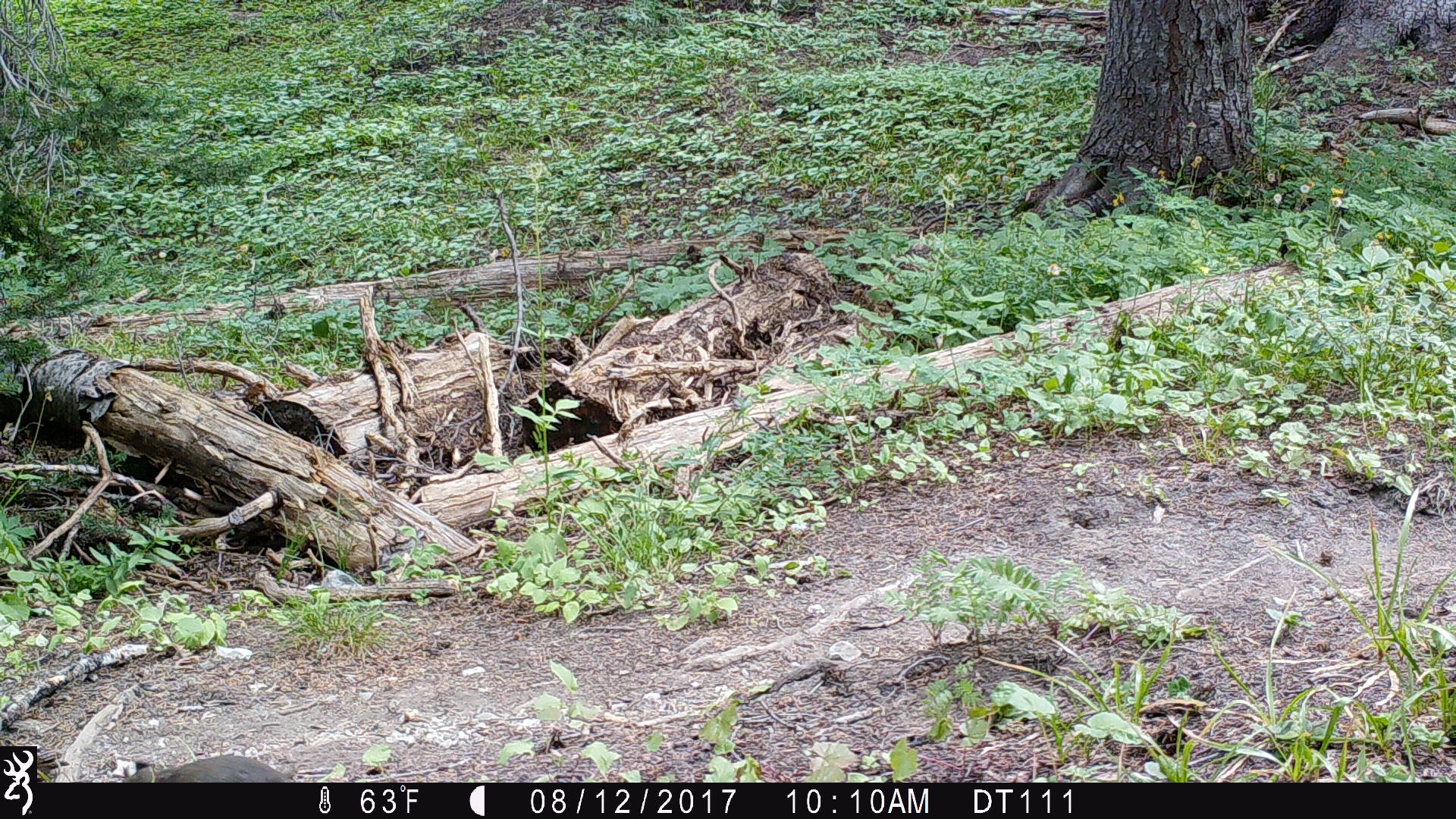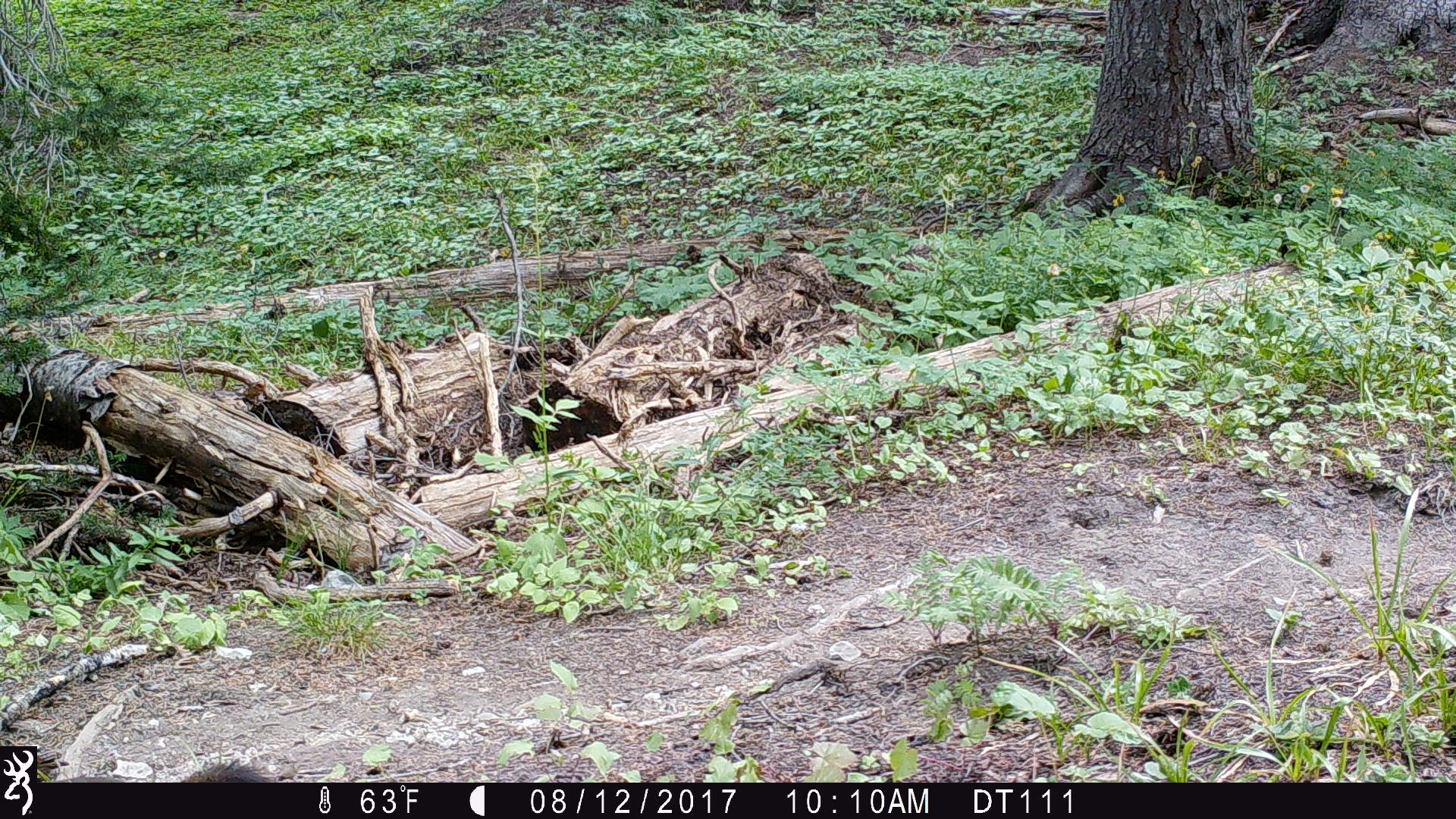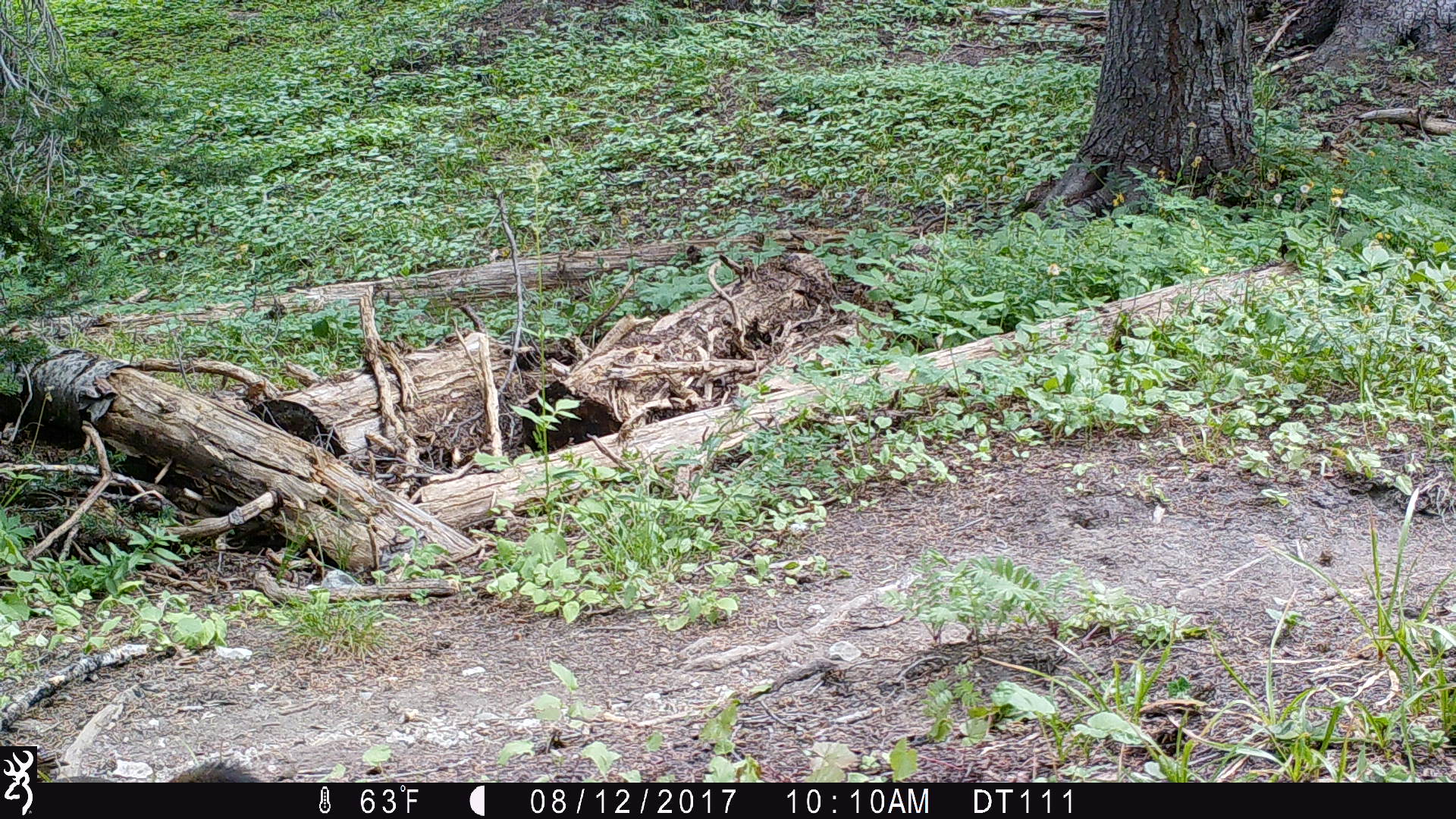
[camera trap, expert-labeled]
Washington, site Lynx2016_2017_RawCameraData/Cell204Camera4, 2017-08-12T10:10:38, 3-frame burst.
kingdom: Animalia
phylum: Chordata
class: Mammalia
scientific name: Mammalia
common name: small mammal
Small mammal (Mammalia). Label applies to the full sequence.